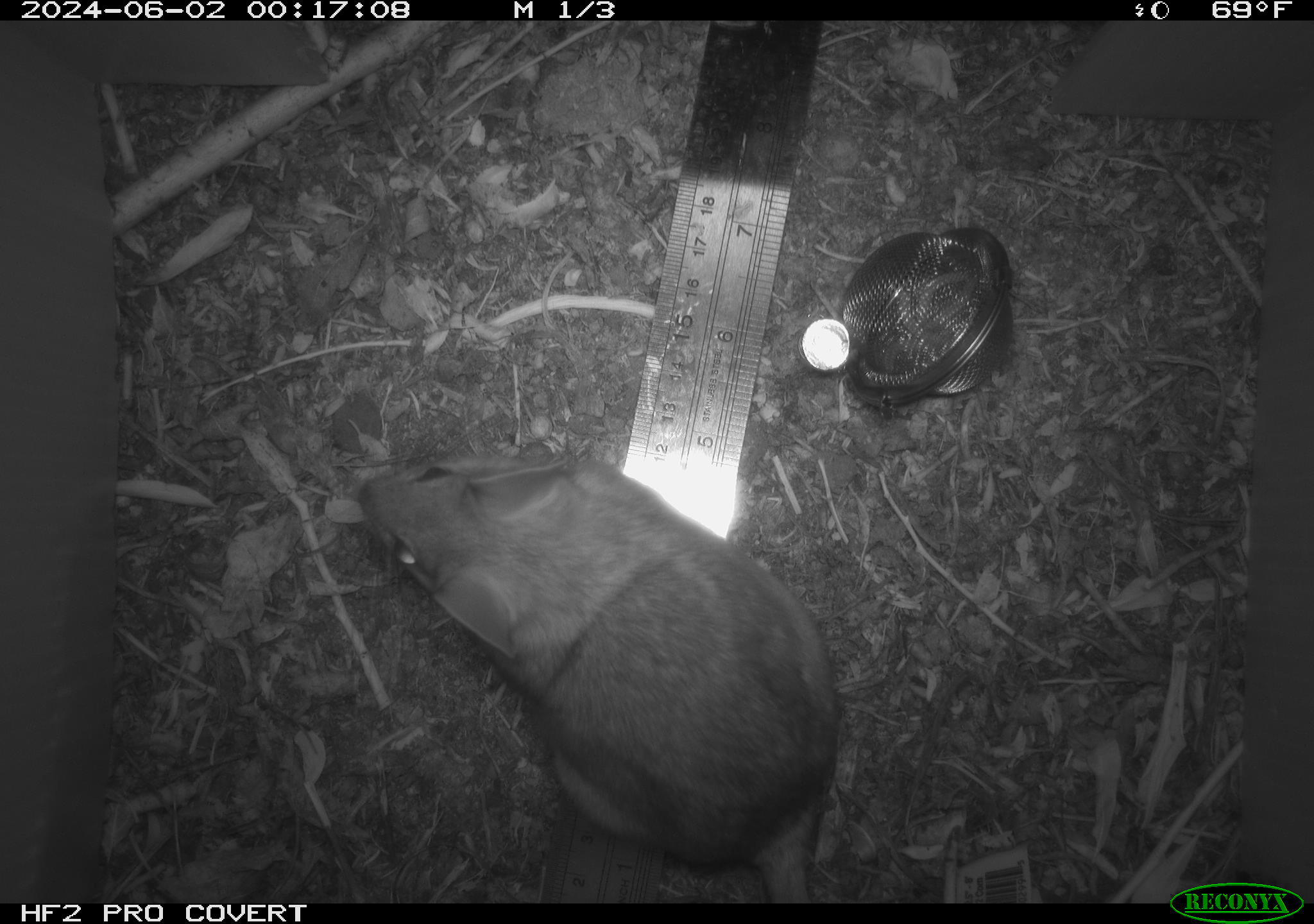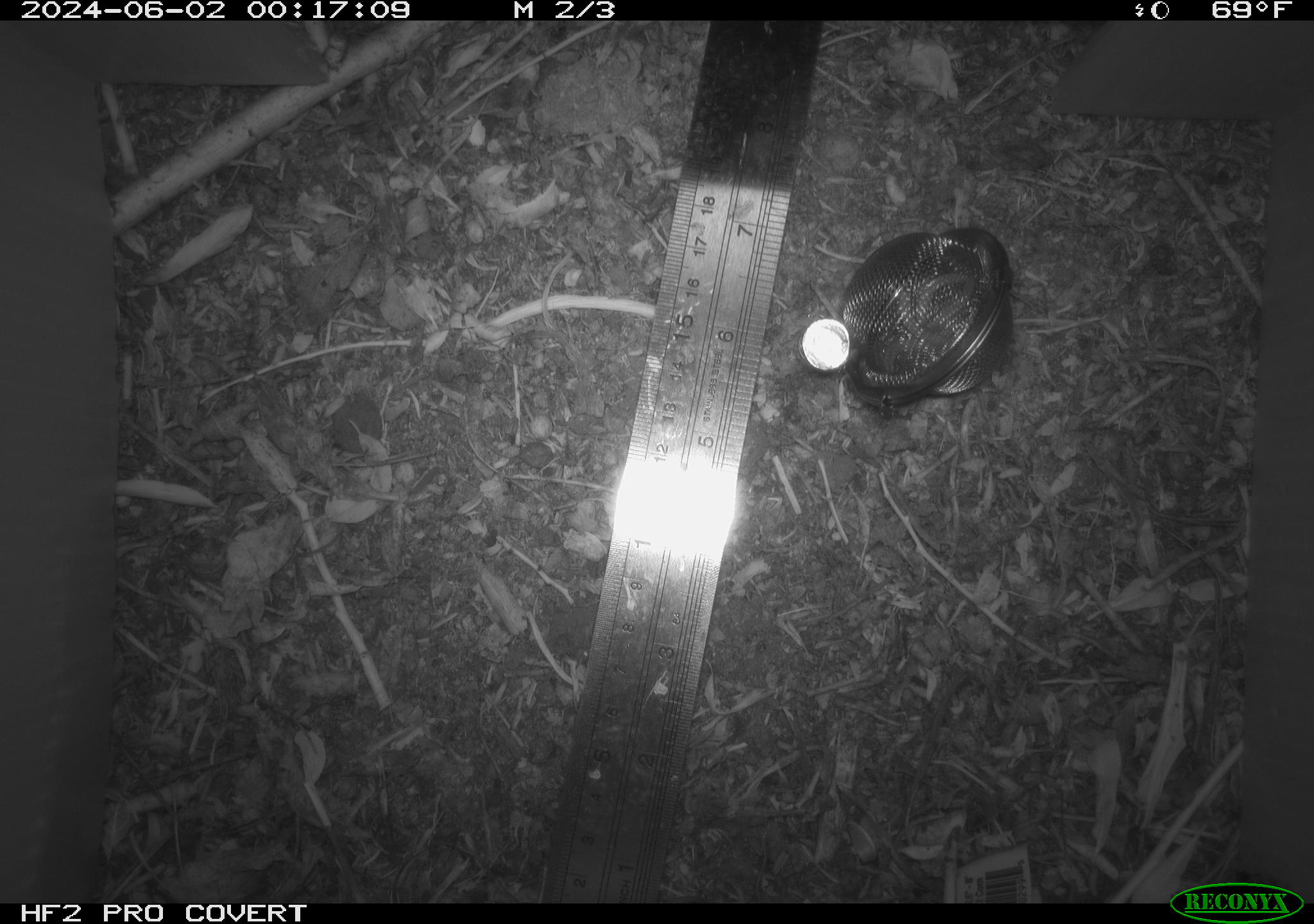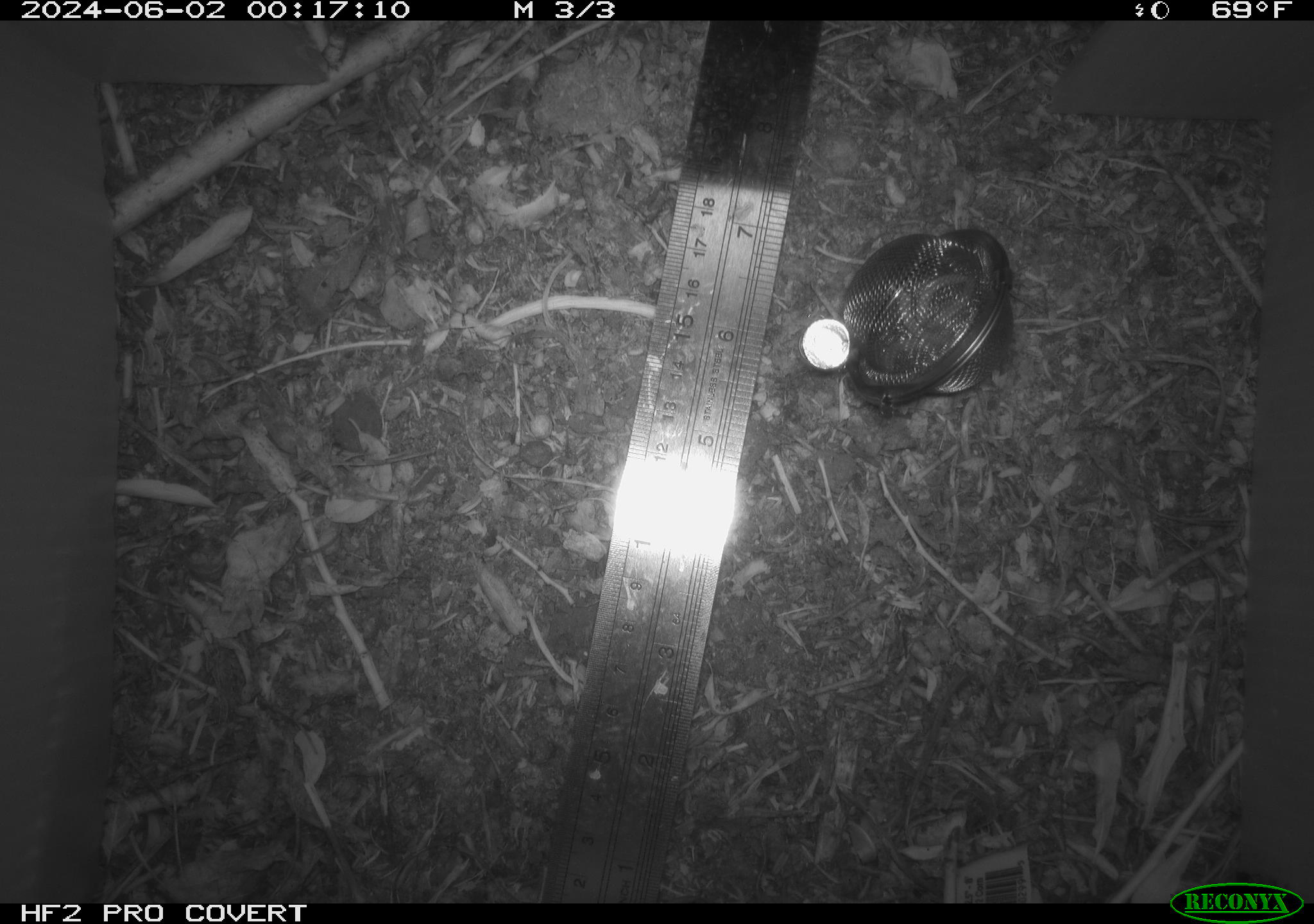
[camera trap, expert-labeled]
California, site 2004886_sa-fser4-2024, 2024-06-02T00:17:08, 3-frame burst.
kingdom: Animalia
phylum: Chordata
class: Mammalia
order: Rodentia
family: Sciuridae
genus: Neotamias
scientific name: Neotamias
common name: western chipmunks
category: neotamias species